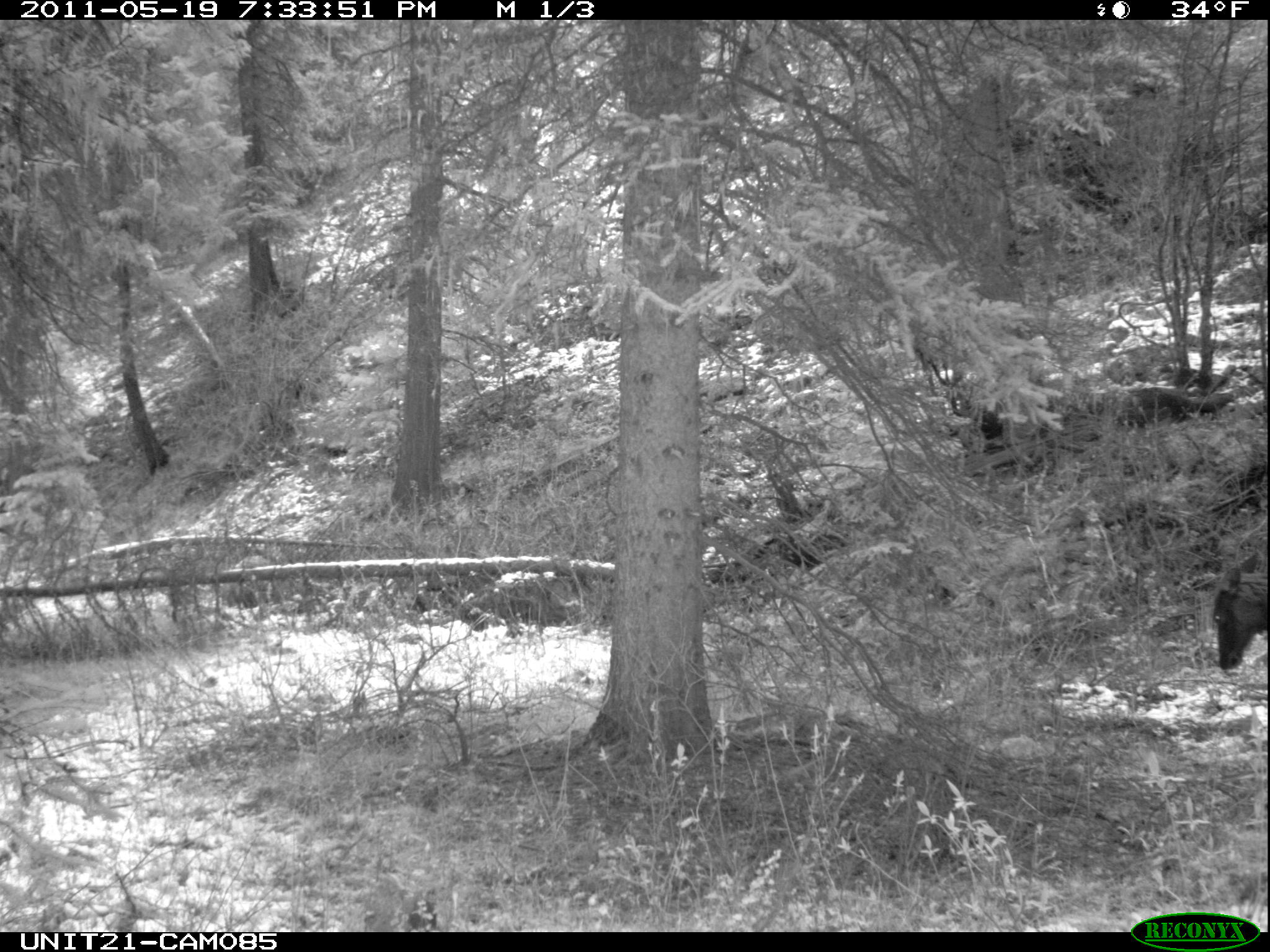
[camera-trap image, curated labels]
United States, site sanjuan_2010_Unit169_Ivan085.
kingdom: Animalia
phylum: Chordata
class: Mammalia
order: Artiodactyla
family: Cervidae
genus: Cervus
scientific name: Cervus elaphus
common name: red deer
Cervus elaphus (red deer).